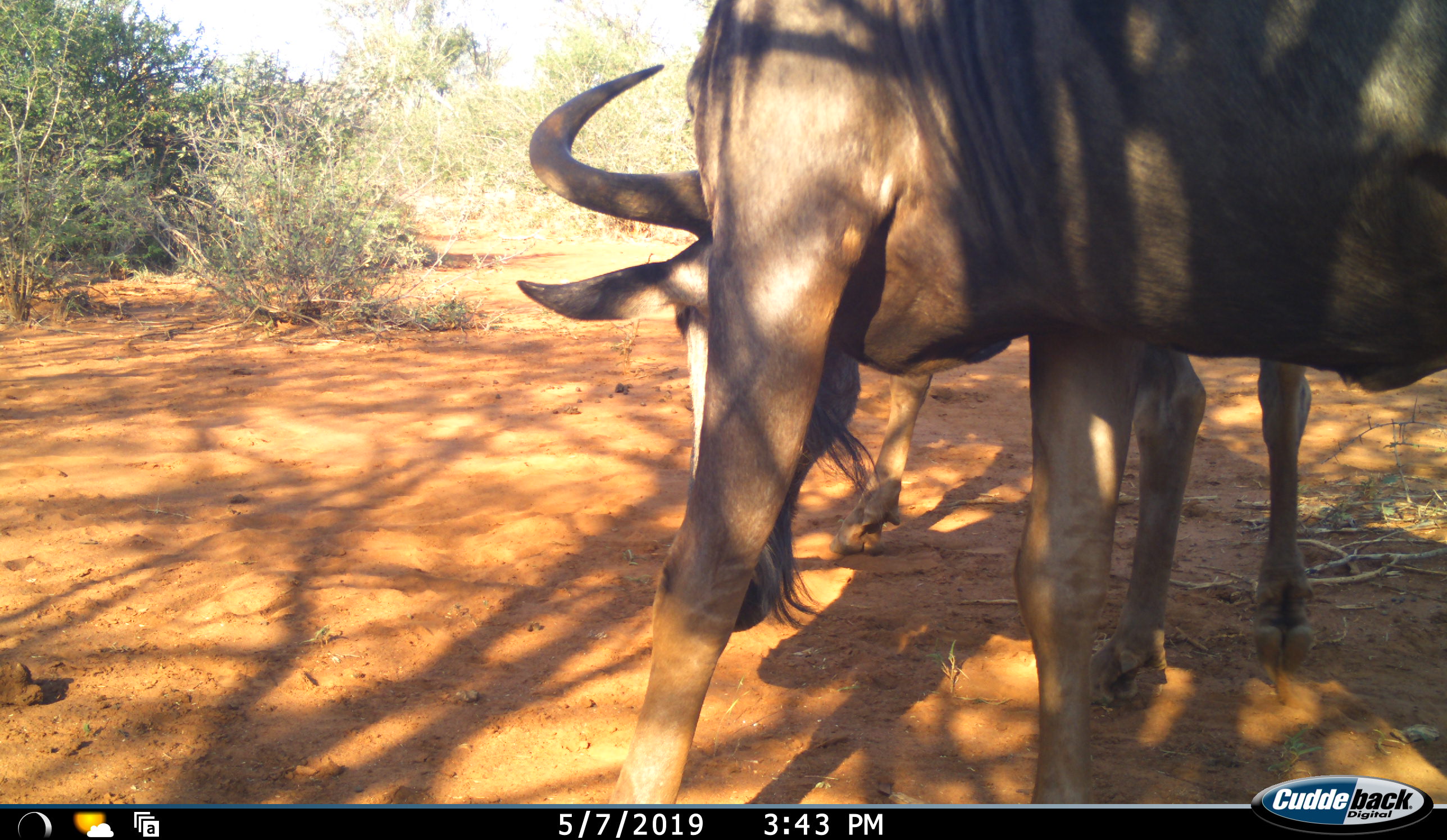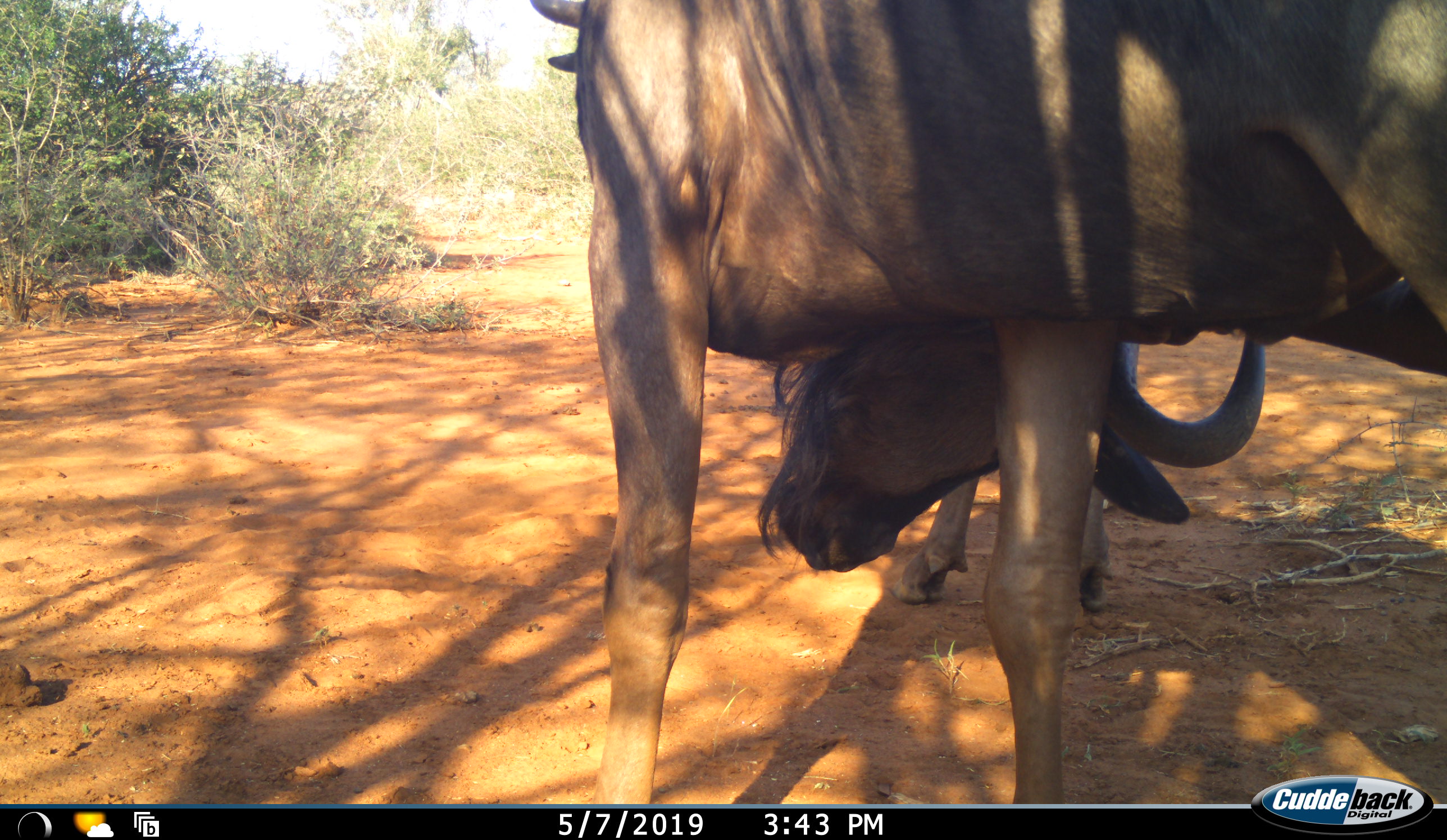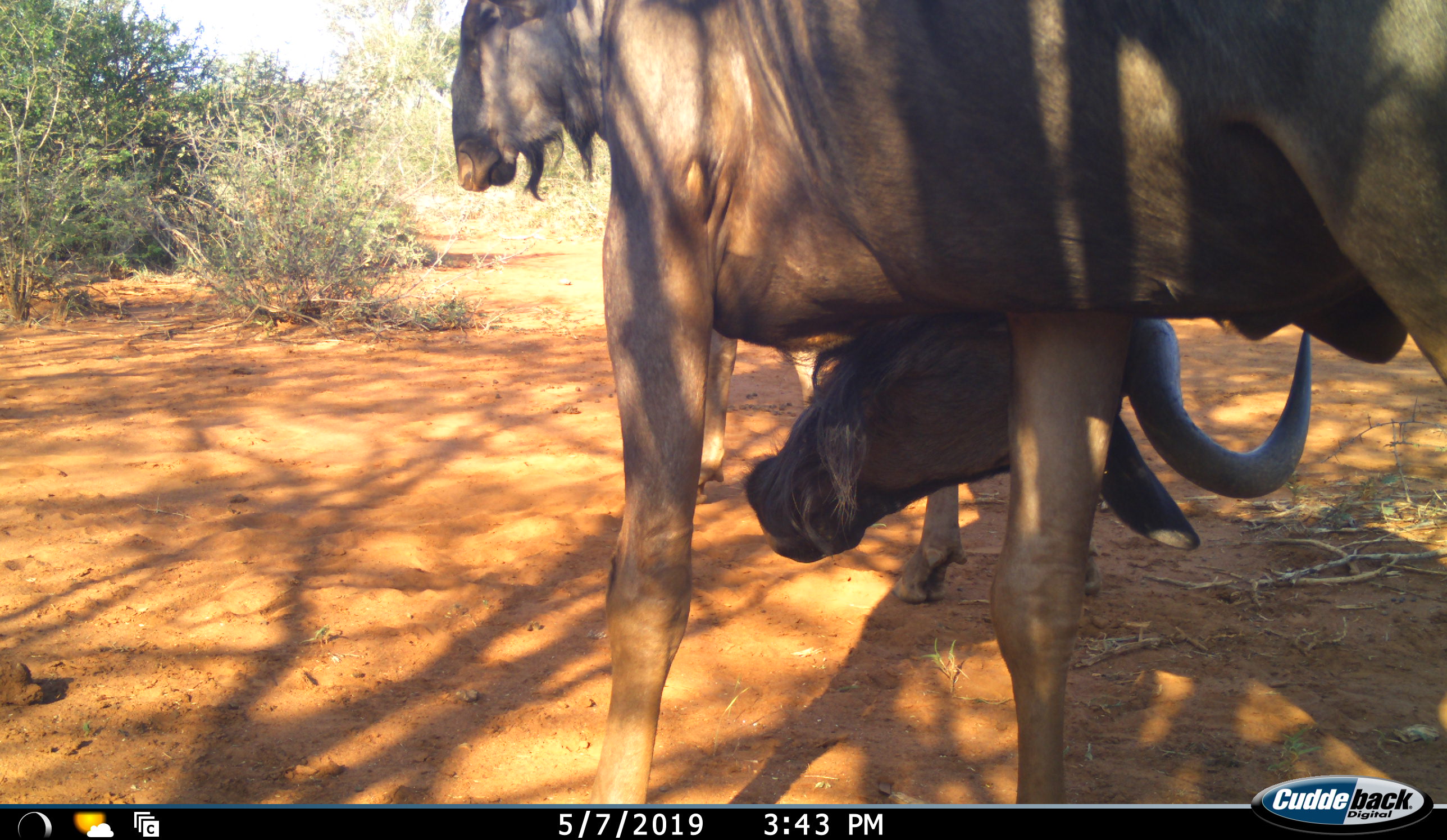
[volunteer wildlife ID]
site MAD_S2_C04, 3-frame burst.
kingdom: Animalia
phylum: Chordata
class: Mammalia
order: Artiodactyla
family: Bovidae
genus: Connochaetes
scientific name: Connochaetes taurinus taurinus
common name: blue wildebeest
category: wildebeestblue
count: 2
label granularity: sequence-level